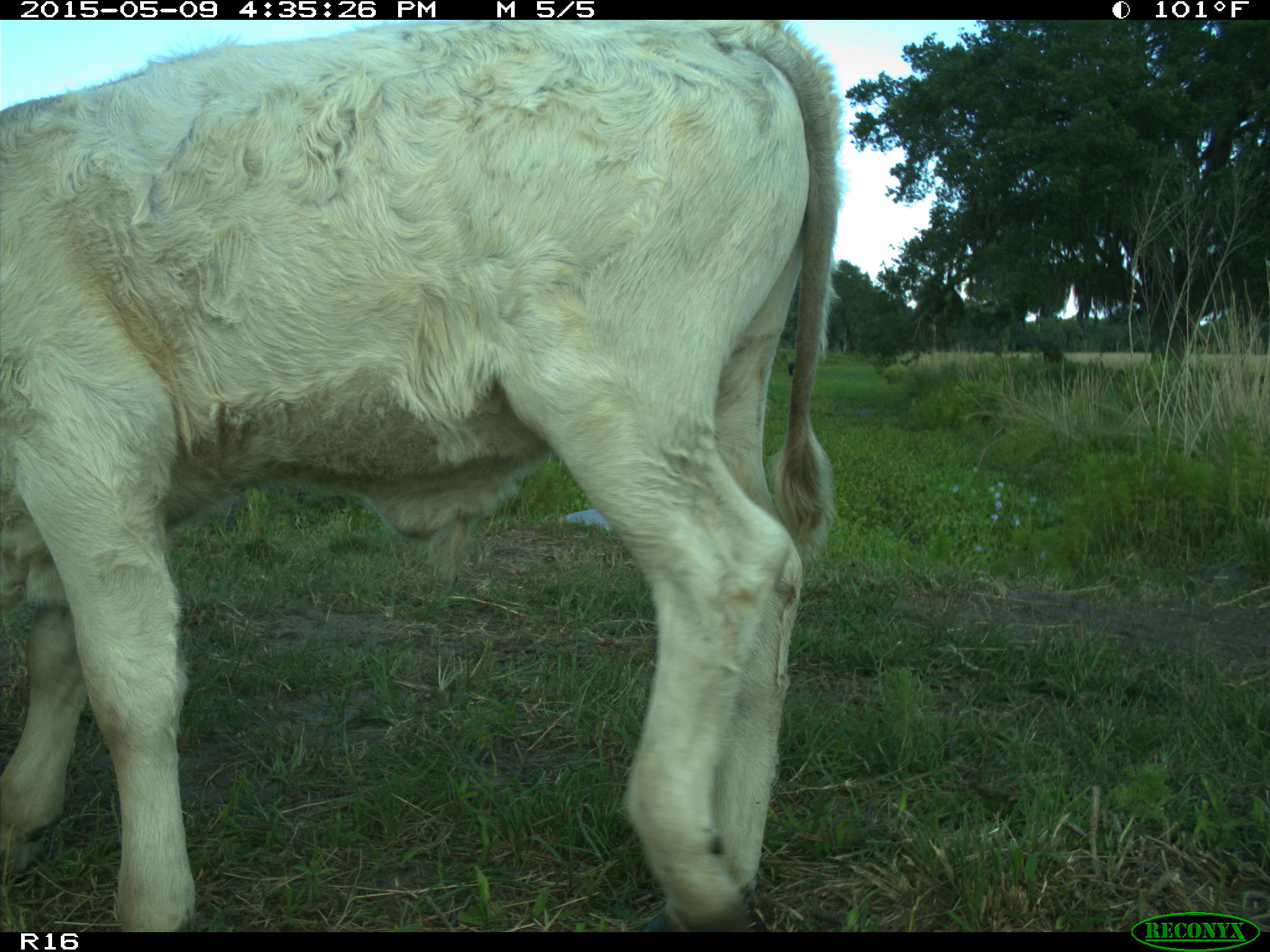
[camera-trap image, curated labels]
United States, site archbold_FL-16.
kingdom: Animalia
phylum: Chordata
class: Mammalia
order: Artiodactyla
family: Bovidae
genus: Bos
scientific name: Bos taurus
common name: domestic cow